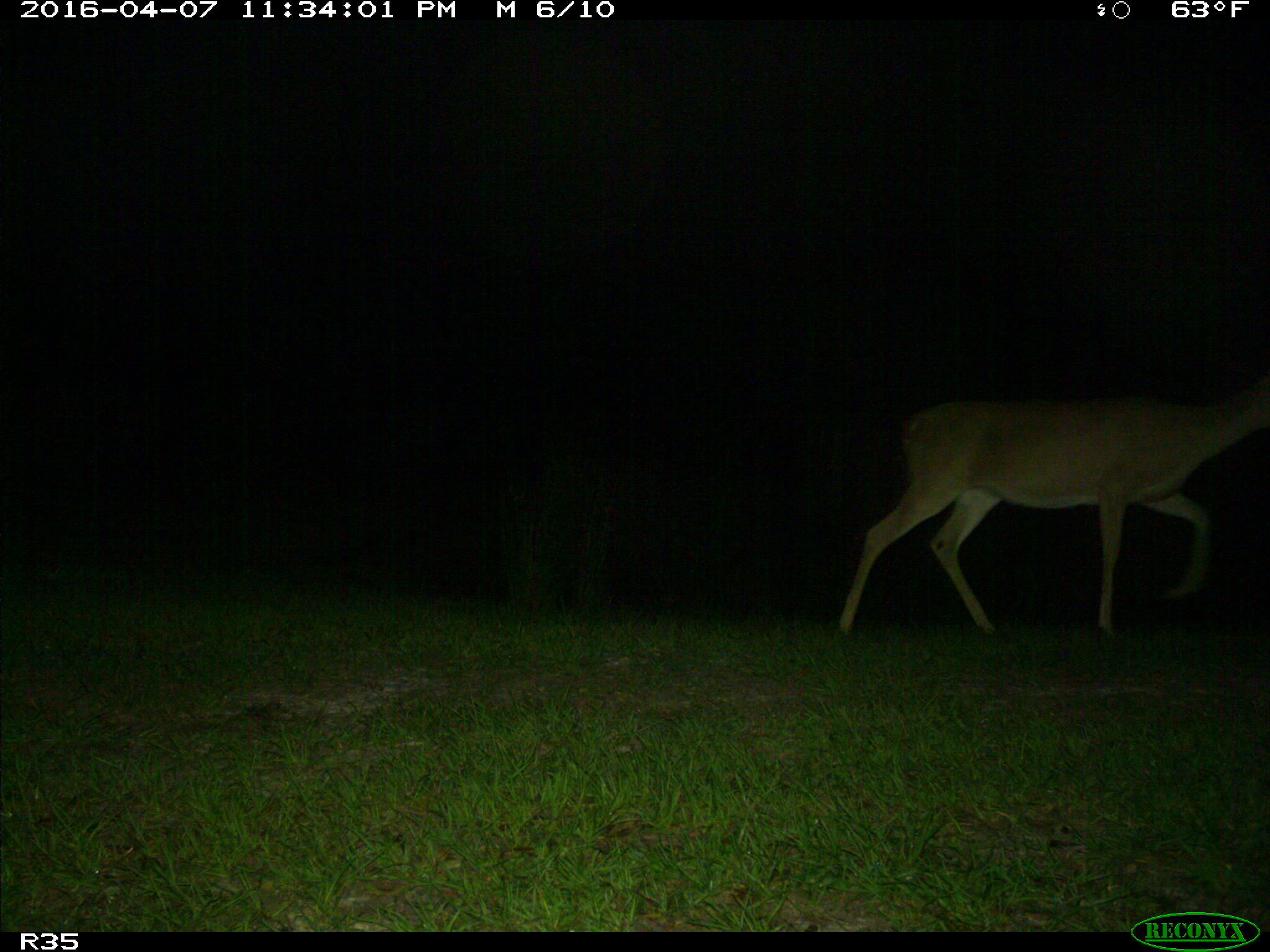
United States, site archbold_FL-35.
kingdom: Animalia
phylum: Chordata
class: Mammalia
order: Artiodactyla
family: Cervidae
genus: Odocoileus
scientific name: Odocoileus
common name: deer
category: unidentified deer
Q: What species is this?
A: Unidentified deer (deer) (Odocoileus).